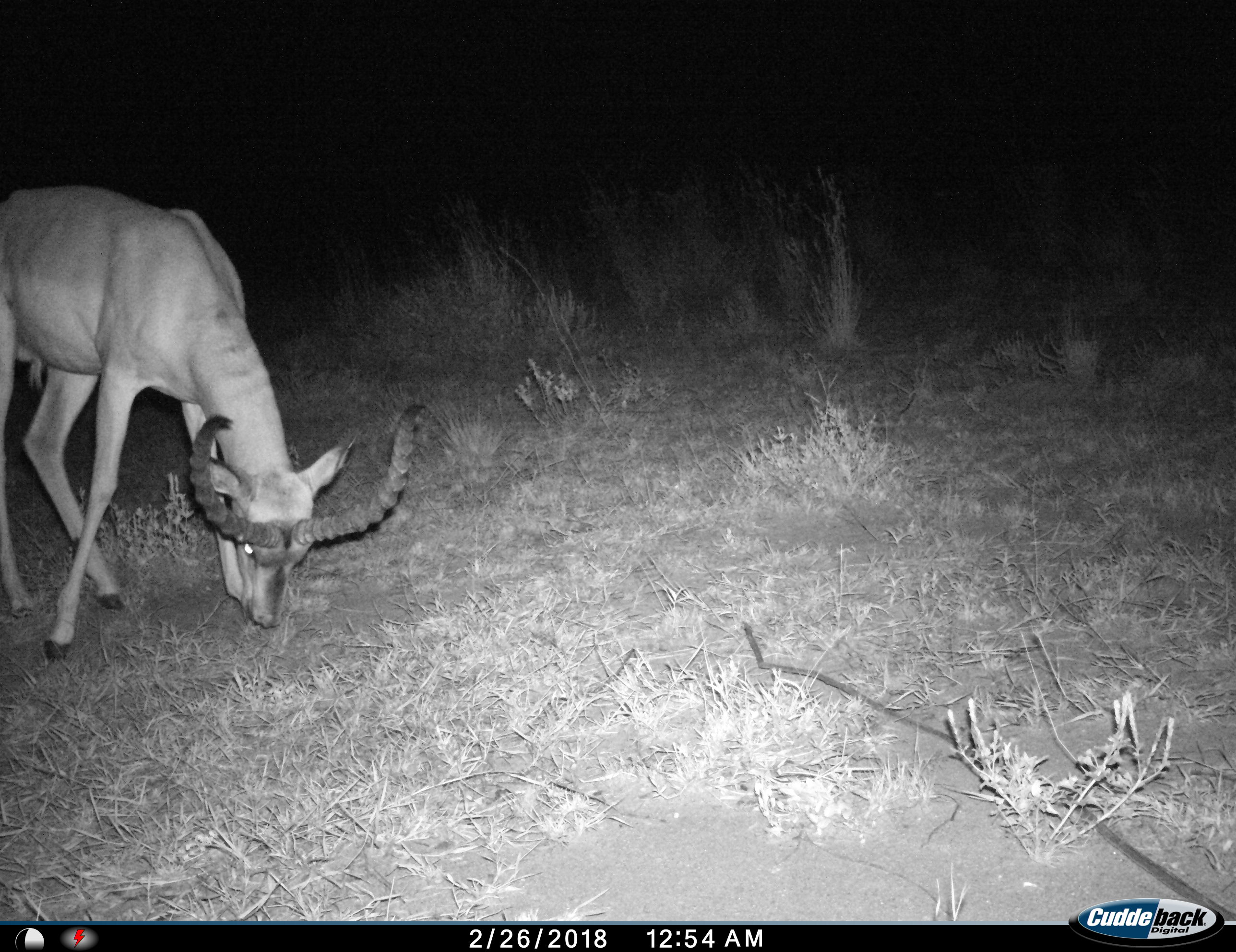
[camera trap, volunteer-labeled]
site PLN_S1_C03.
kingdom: Animalia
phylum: Chordata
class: Mammalia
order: Artiodactyla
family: Bovidae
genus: Aepyceros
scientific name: Aepyceros melampus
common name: impala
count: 1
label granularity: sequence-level